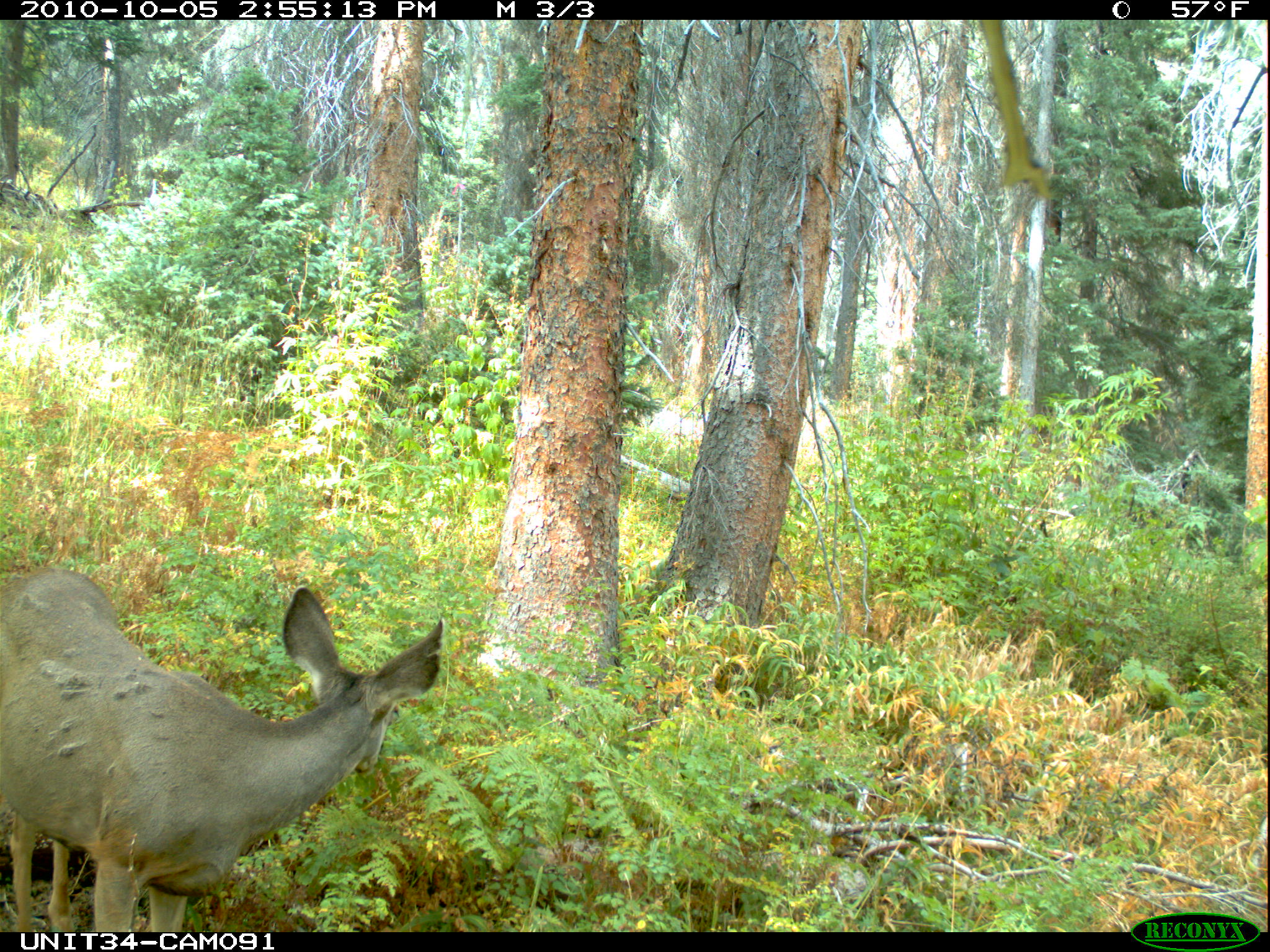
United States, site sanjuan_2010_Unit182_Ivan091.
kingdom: Animalia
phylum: Chordata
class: Mammalia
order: Artiodactyla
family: Cervidae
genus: Odocoileus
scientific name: Odocoileus hemionus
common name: mule deer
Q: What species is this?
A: Odocoileus hemionus (mule deer).